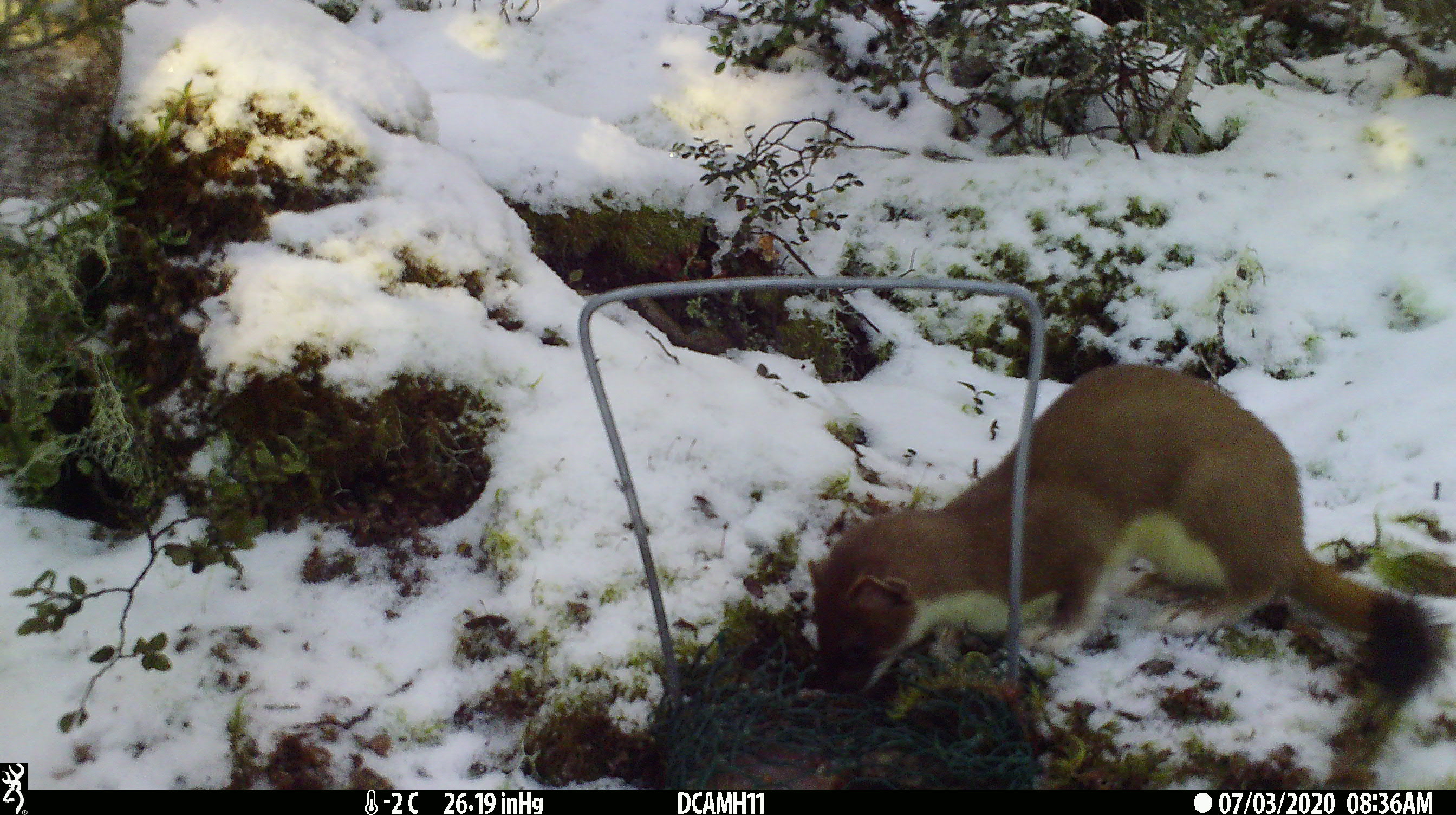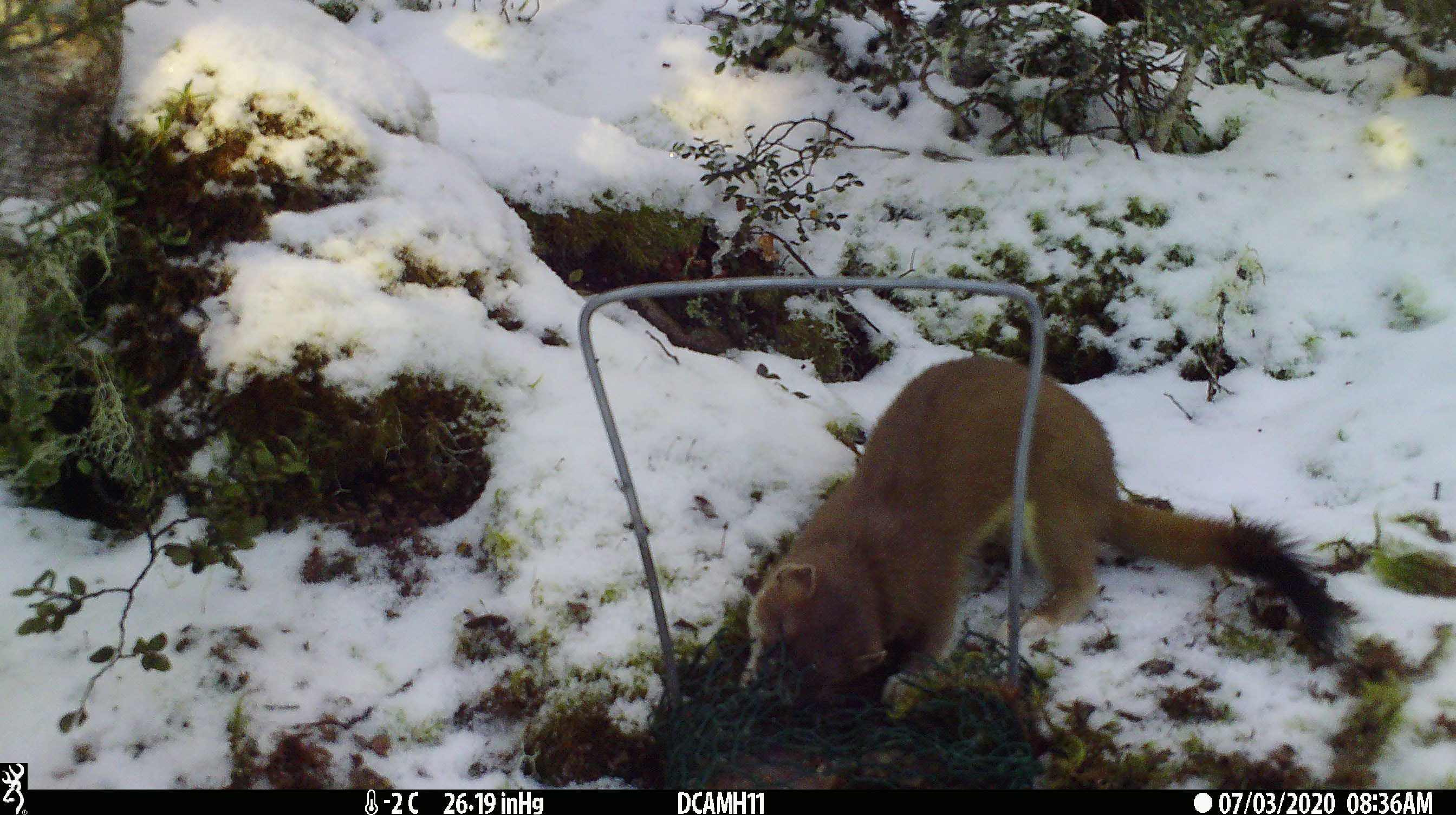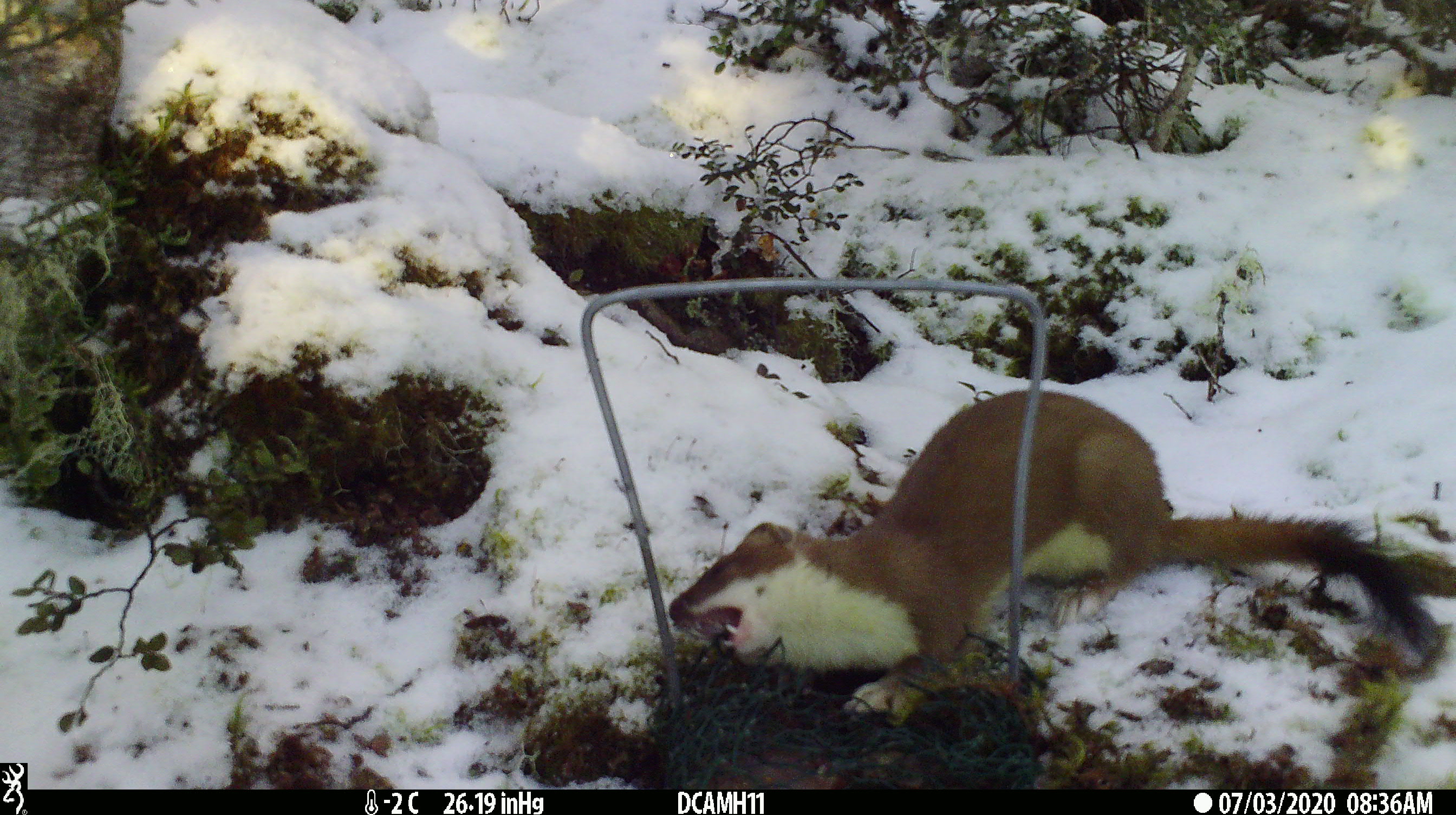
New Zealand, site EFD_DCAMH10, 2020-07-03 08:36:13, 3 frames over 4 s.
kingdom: Animalia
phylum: Chordata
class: Mammalia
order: Carnivora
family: Mustelidae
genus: Mustela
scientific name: Mustela erminea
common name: stoat